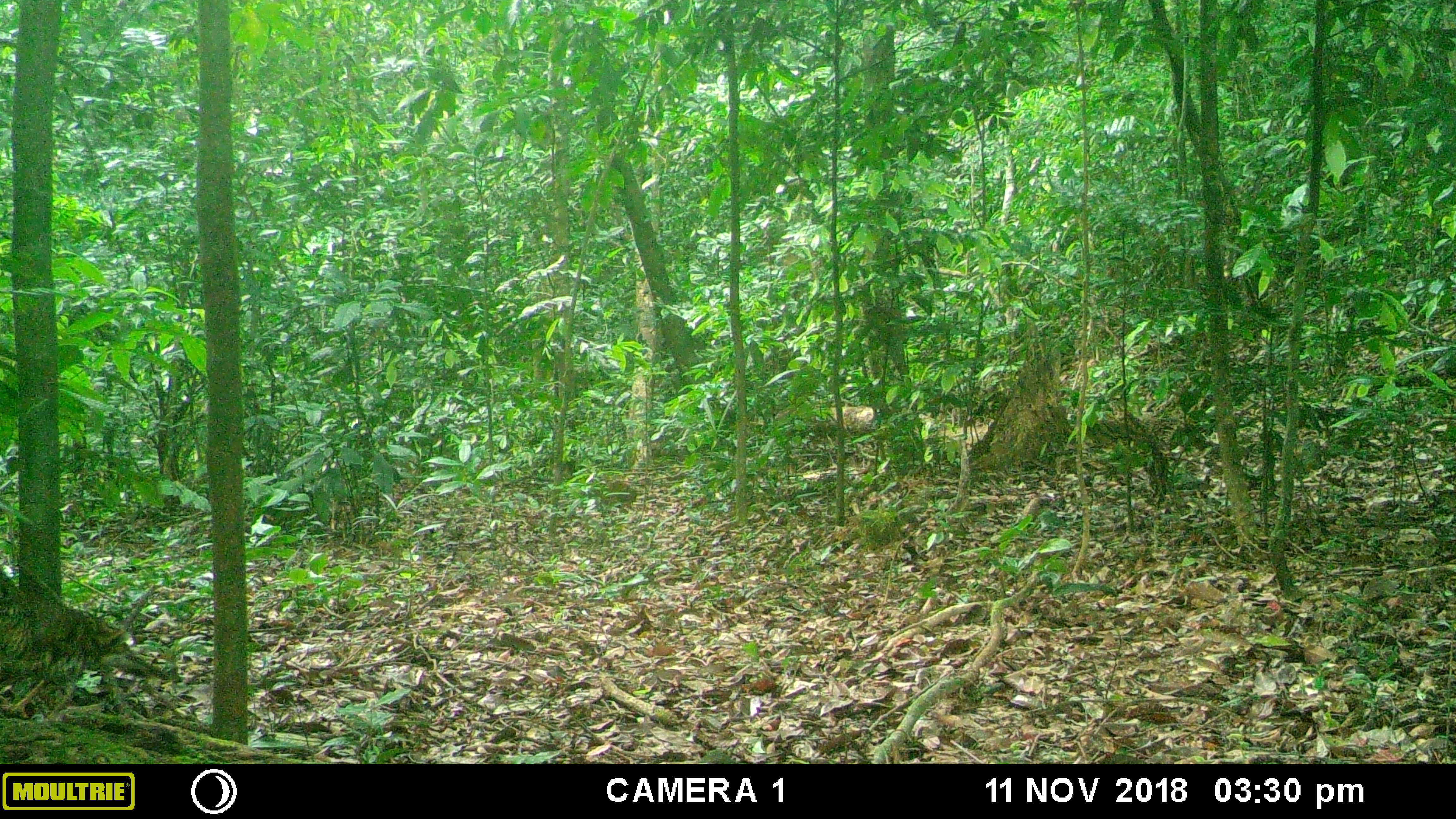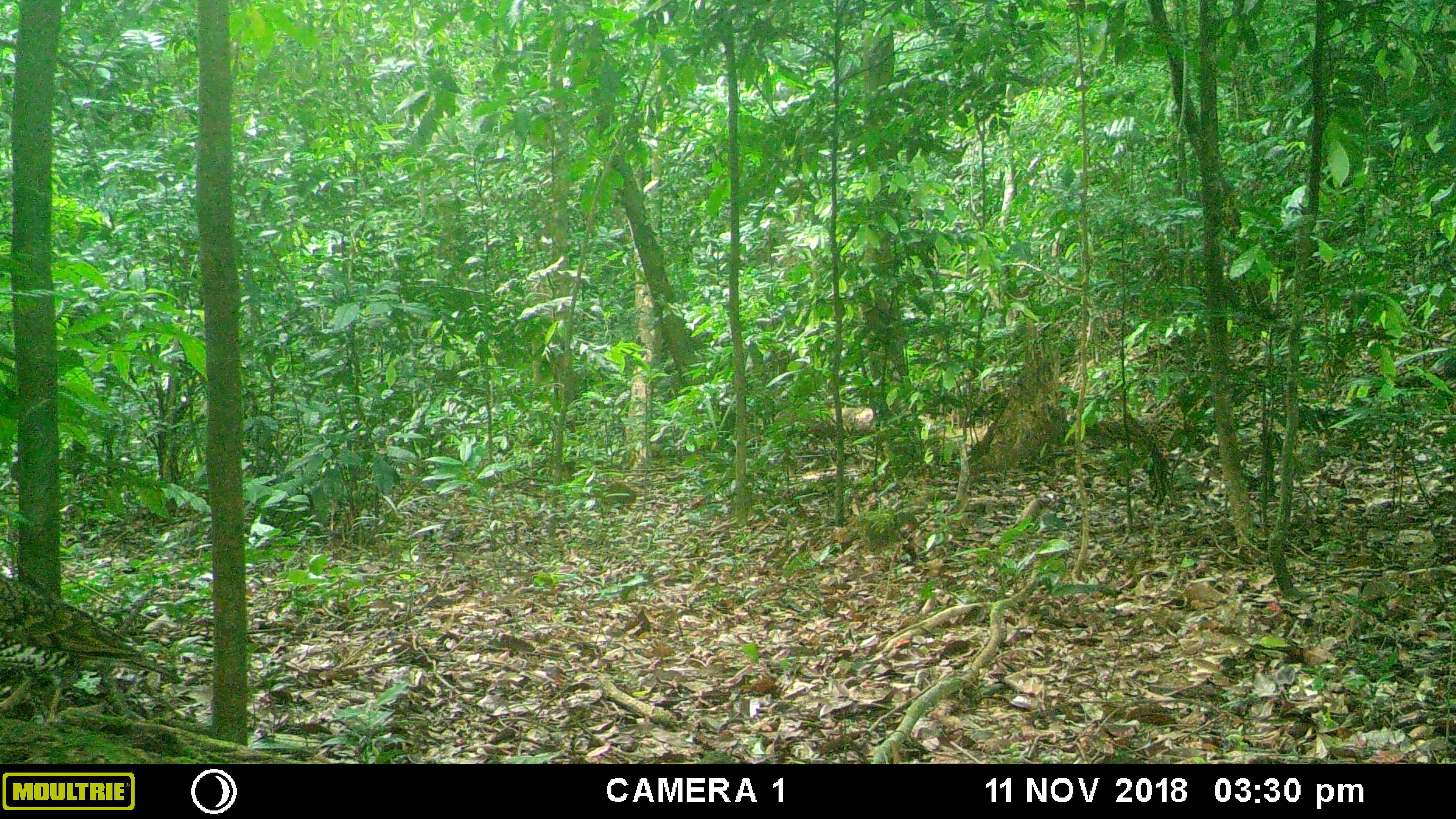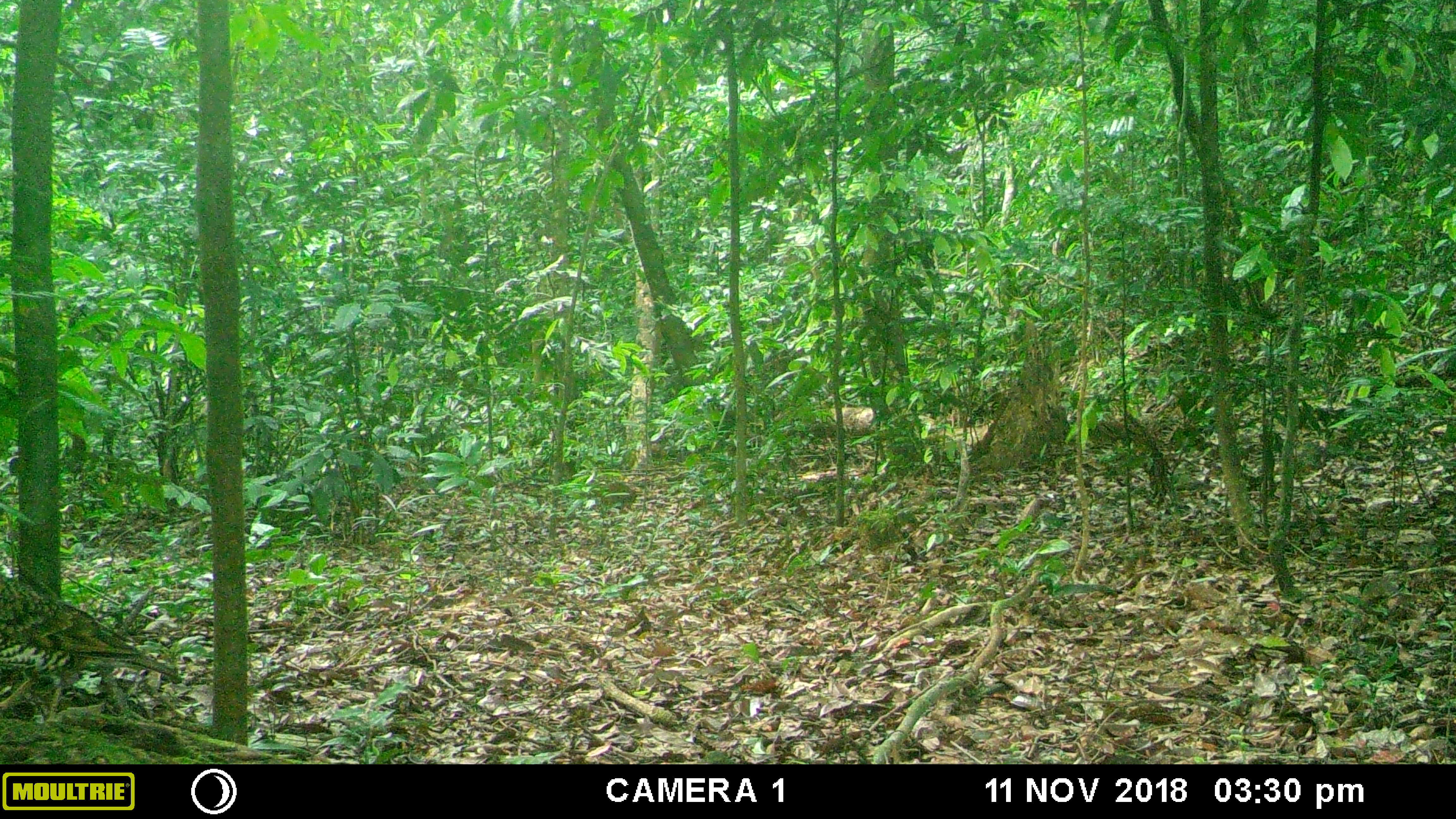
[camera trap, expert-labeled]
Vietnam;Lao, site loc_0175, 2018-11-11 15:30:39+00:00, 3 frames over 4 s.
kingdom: Animalia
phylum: Chordata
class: Aves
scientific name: Aves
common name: bird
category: unidentified bird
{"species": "unidentified bird (bird) (Aves)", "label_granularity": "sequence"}